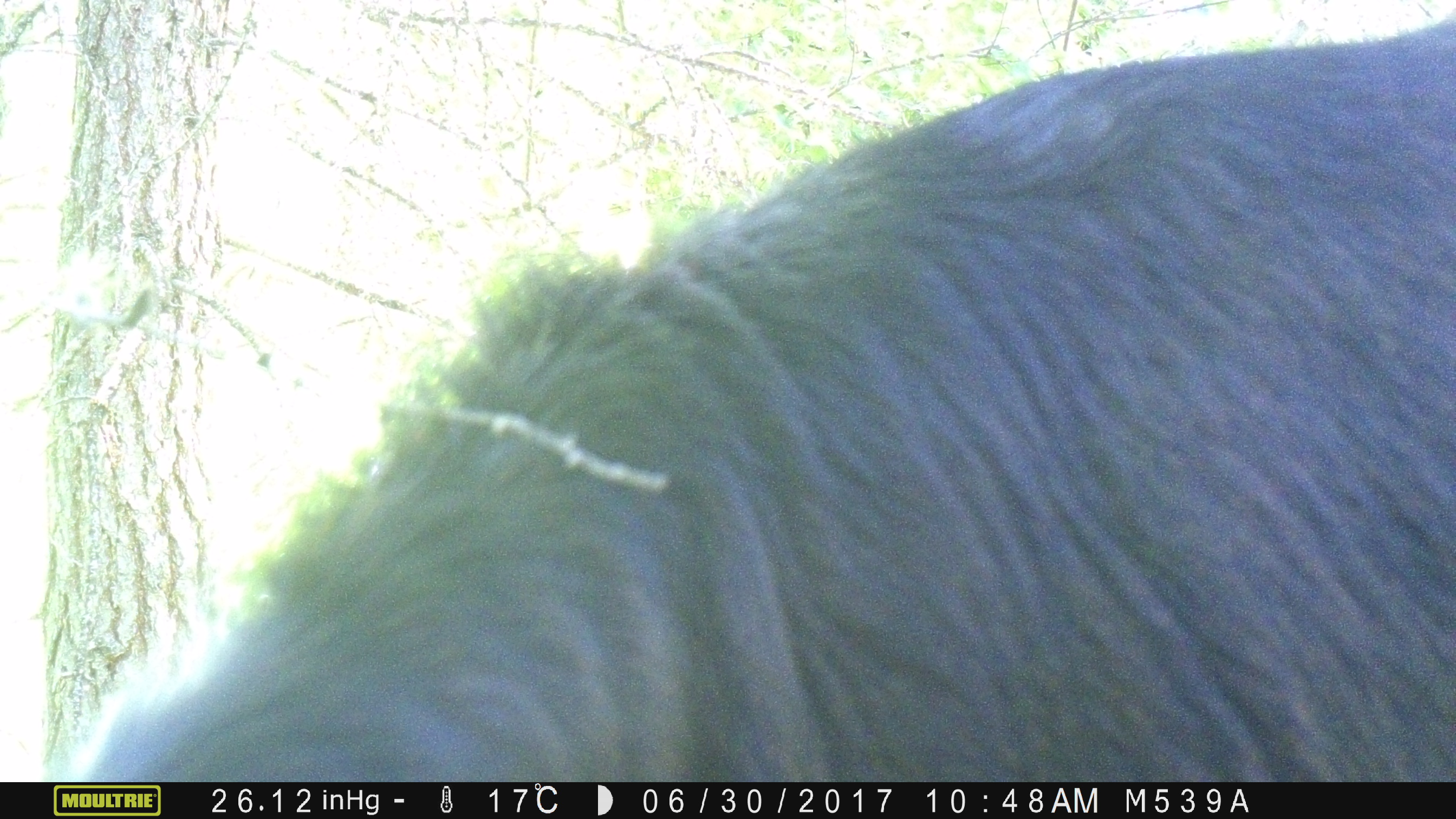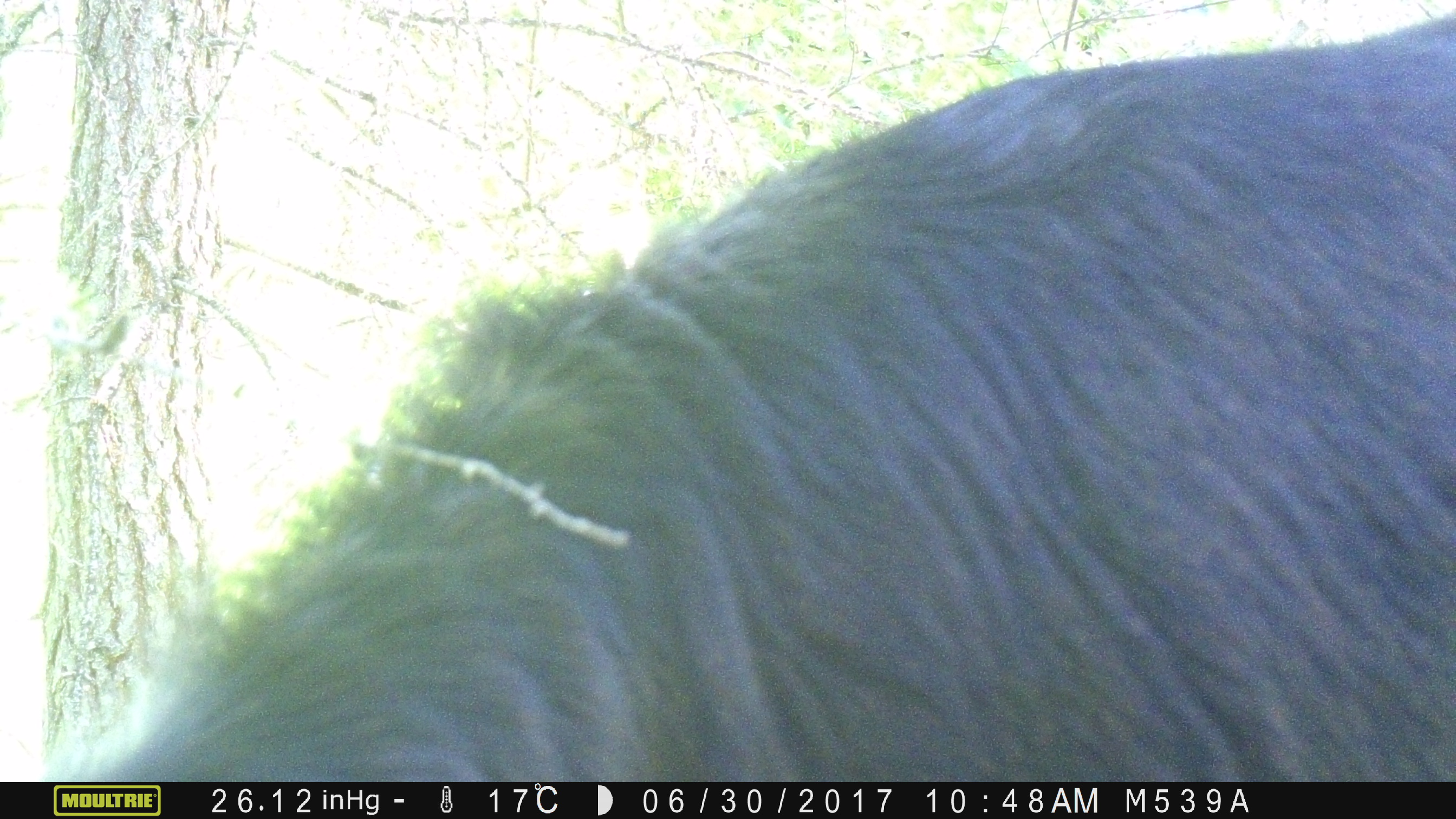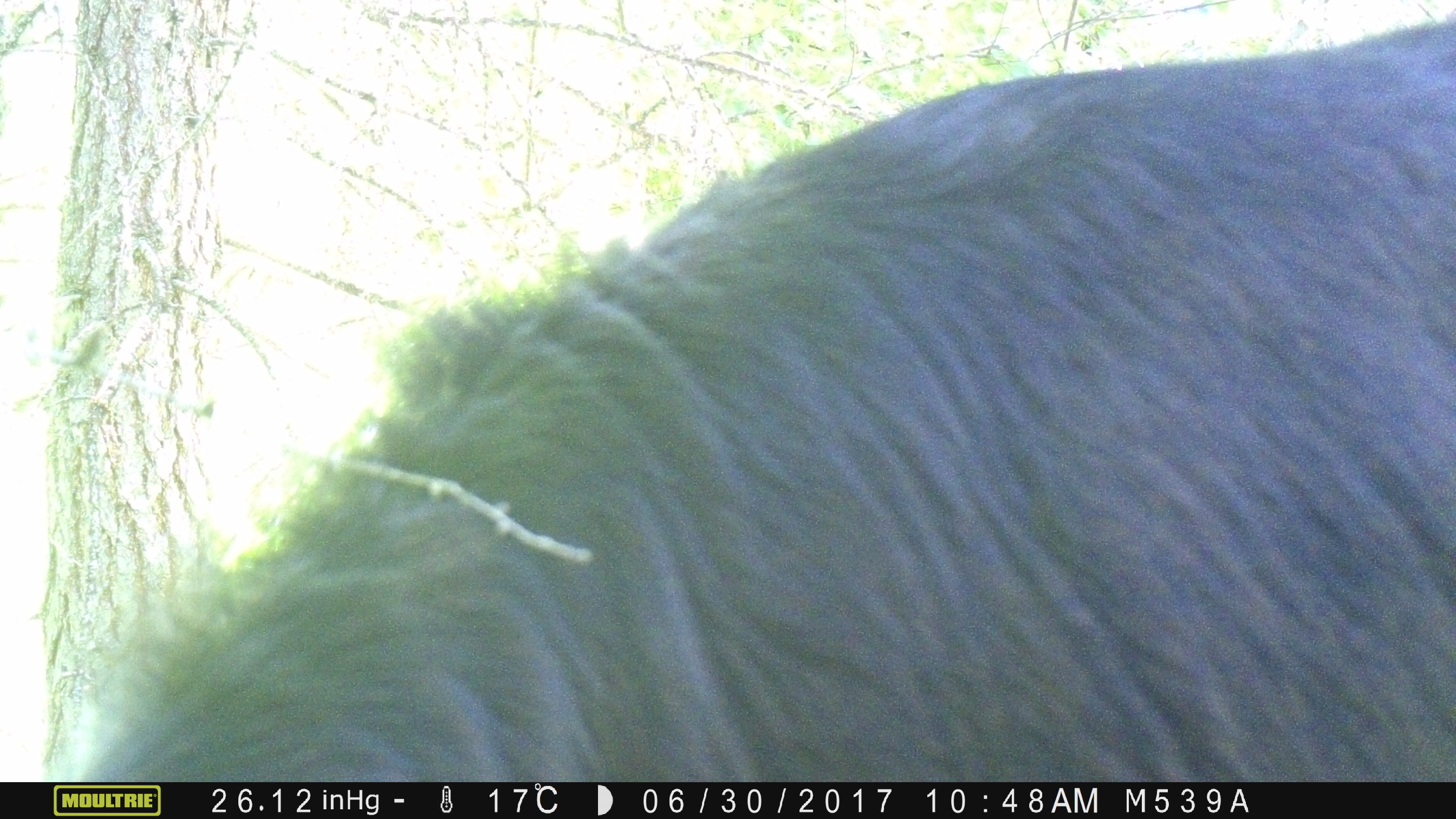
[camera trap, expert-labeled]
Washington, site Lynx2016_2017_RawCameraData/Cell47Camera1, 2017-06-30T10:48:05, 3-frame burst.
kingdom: Animalia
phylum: Chordata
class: Mammalia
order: Artiodactyla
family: Bovidae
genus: Bos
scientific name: Bos taurus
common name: domestic cattle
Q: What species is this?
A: Domestic cattle (Bos taurus).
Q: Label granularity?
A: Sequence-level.